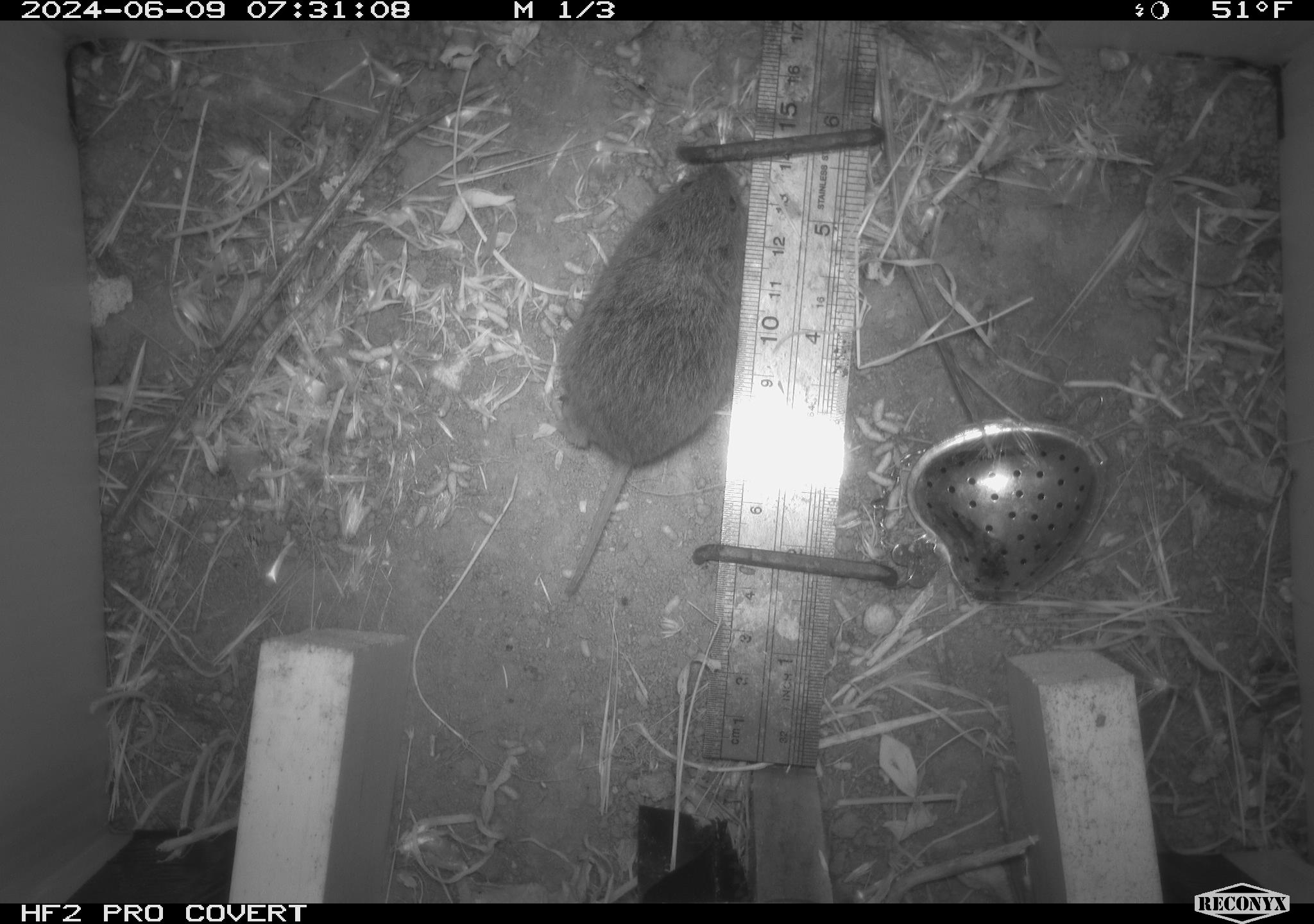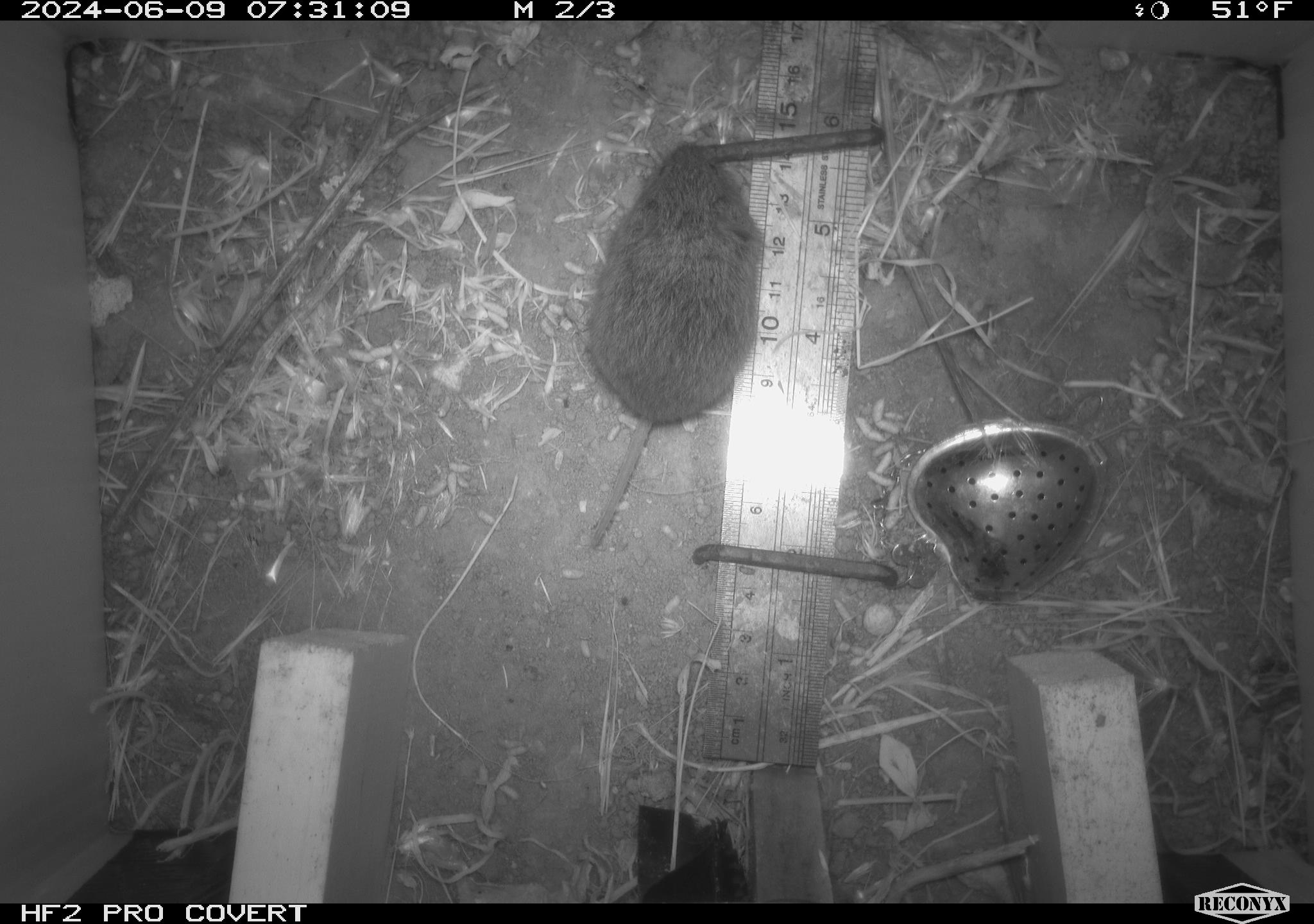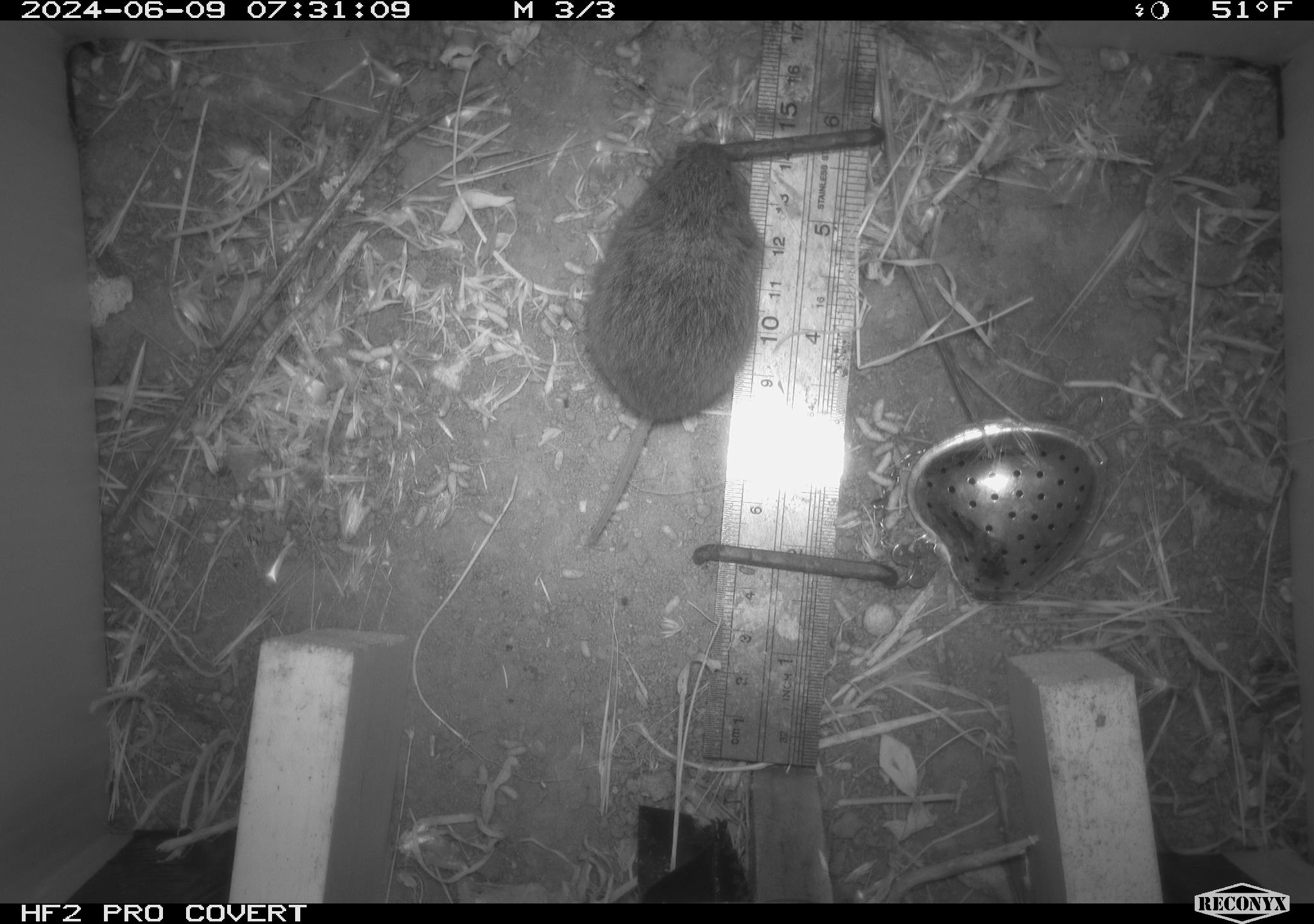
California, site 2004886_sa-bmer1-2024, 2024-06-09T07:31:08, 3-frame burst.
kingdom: Animalia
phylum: Chordata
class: Mammalia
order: Rodentia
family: Cricetidae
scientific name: Arvicolinae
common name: voles, lemmings, and muskrats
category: arvicolinae subfamily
Arvicolinae subfamily (voles, lemmings, and muskrats) (Arvicolinae).